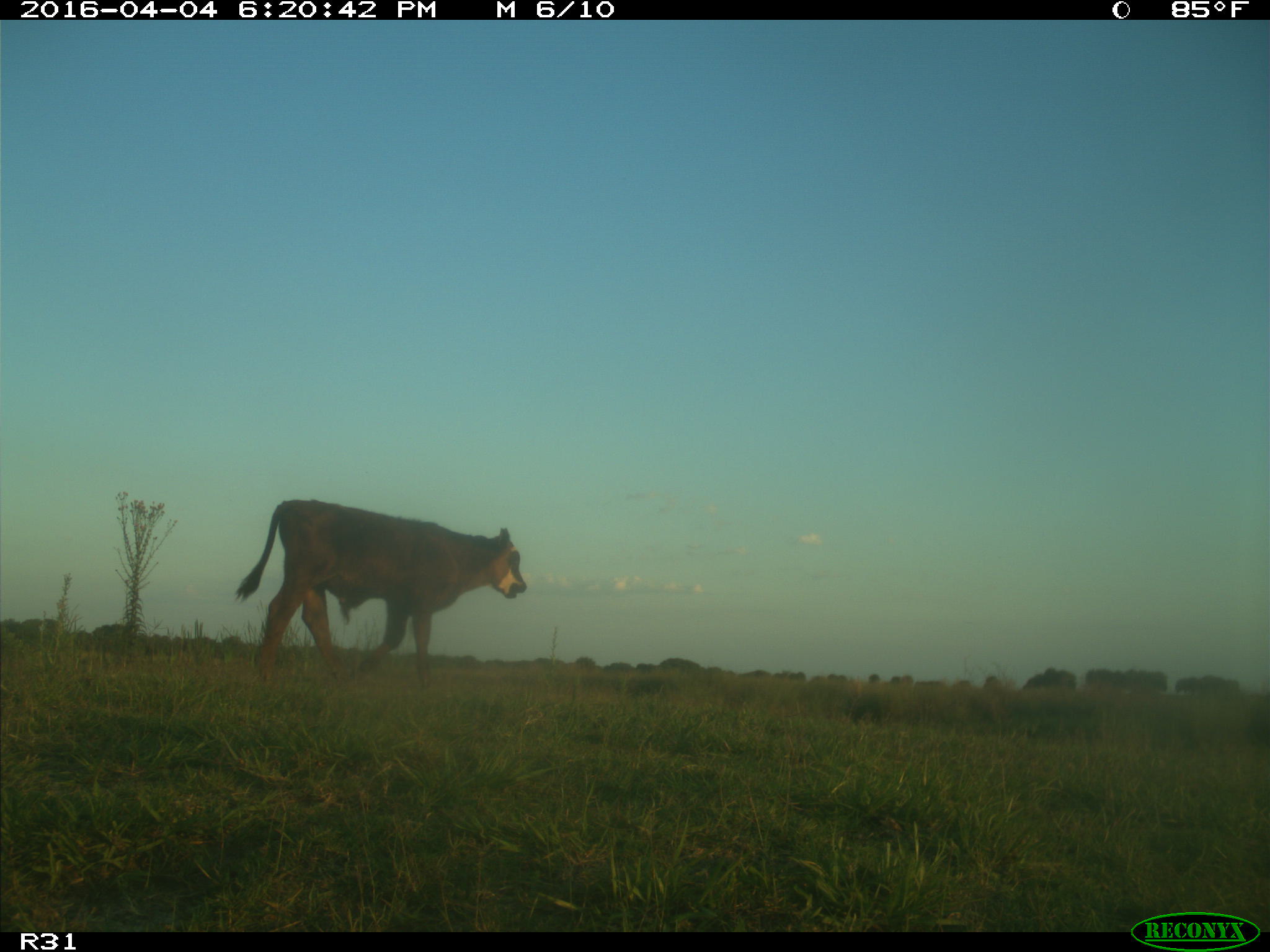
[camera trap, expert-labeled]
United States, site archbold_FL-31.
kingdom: Animalia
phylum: Chordata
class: Mammalia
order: Artiodactyla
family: Bovidae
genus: Bos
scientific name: Bos taurus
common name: domestic cow